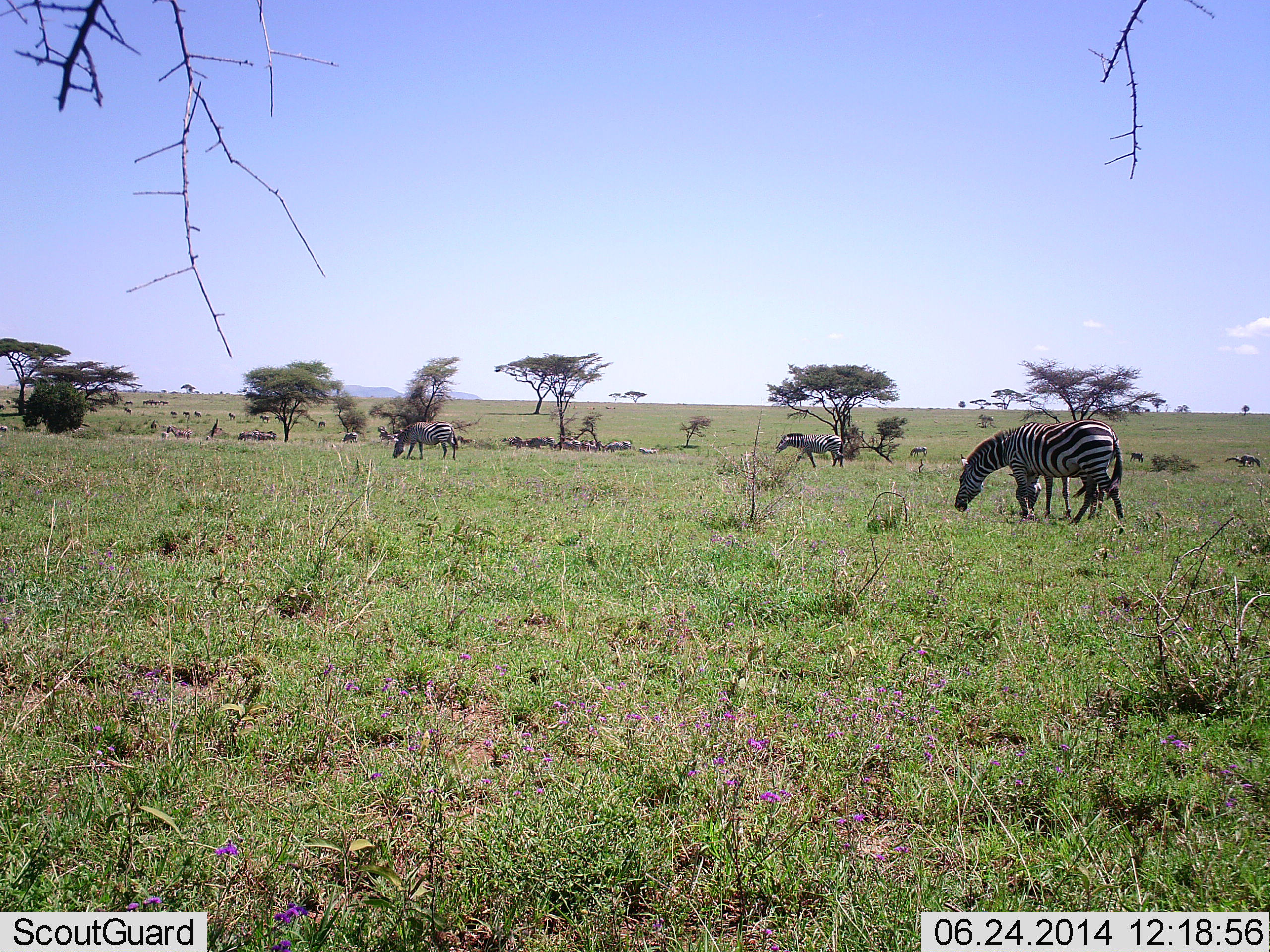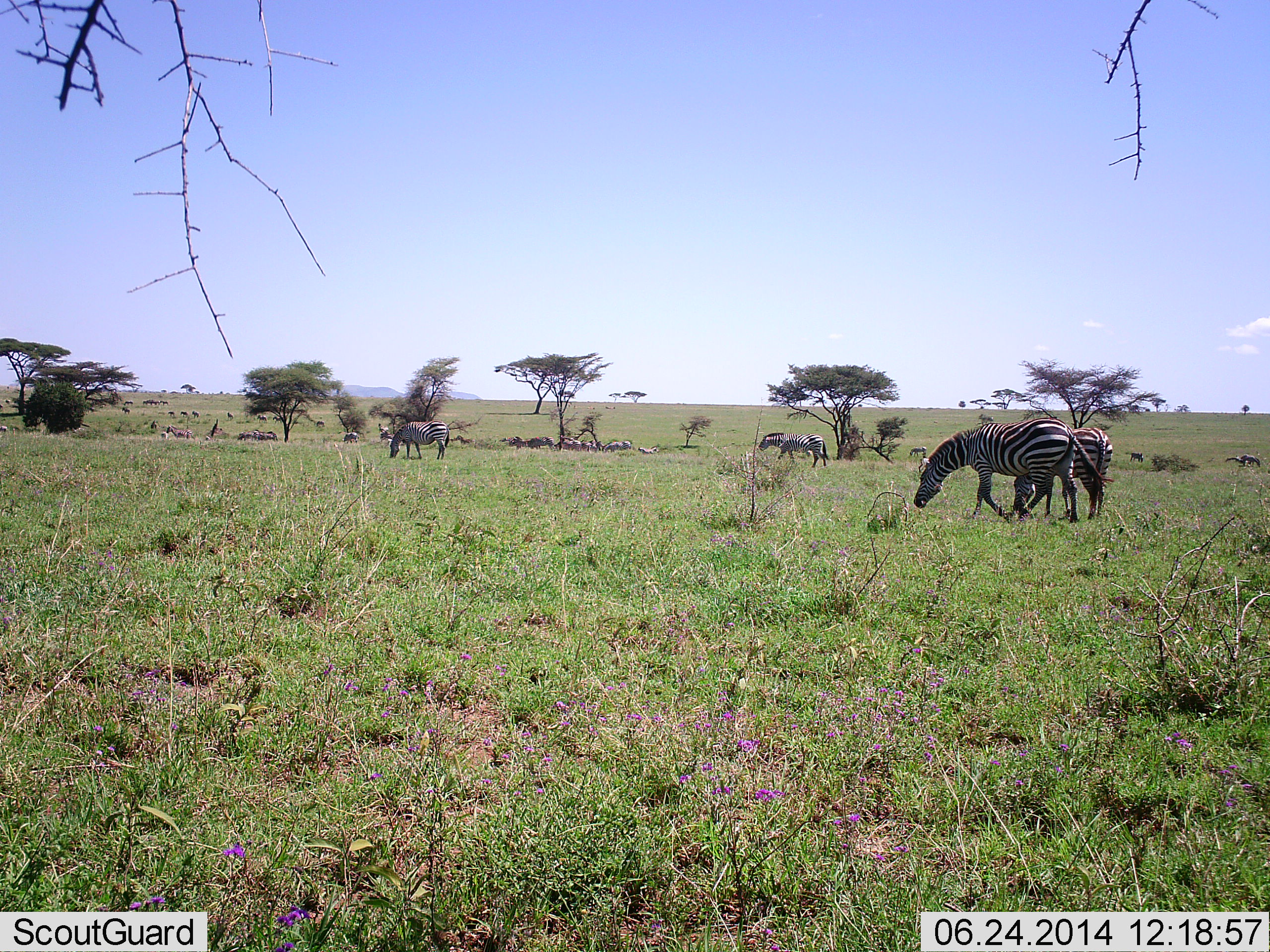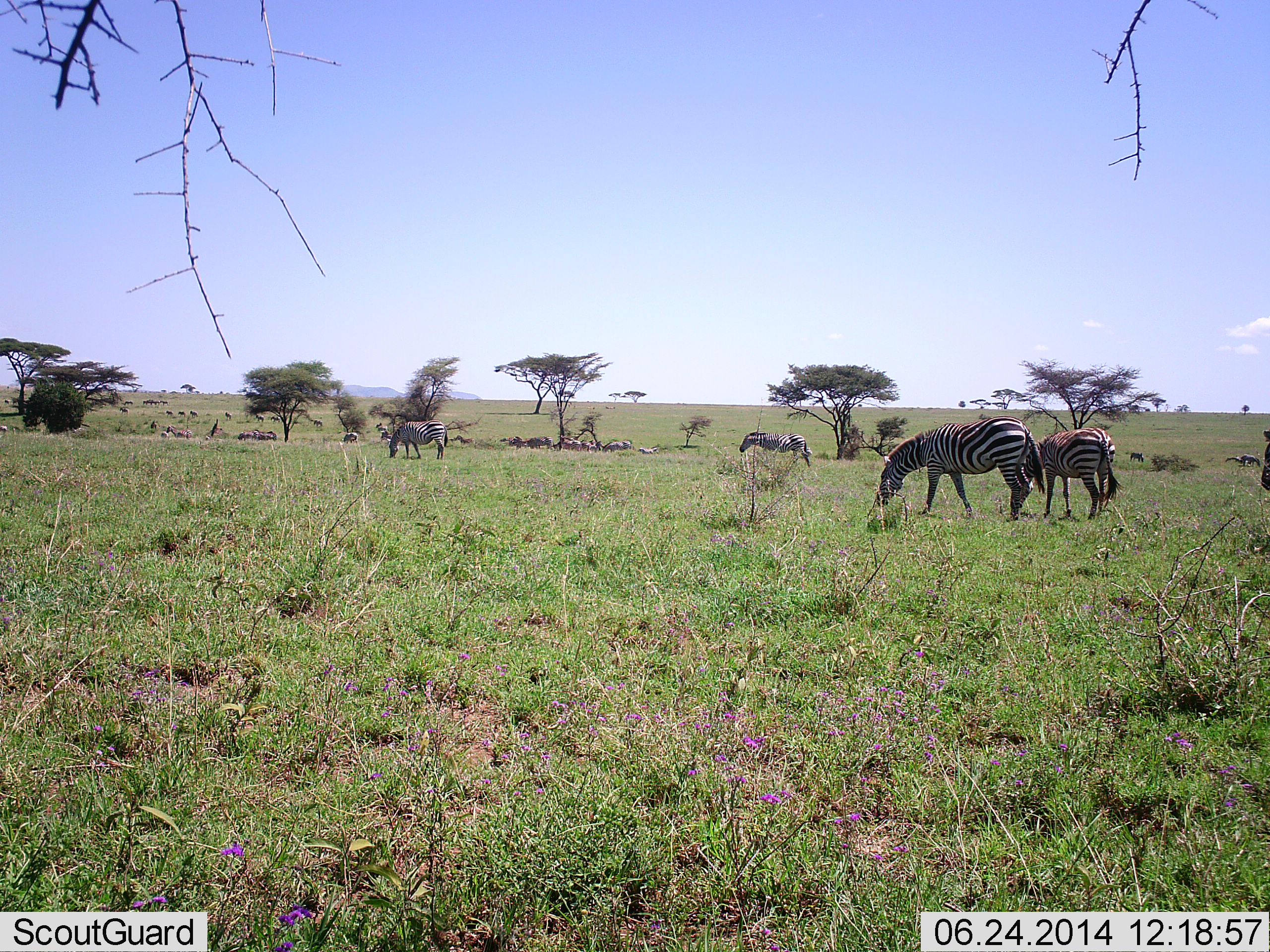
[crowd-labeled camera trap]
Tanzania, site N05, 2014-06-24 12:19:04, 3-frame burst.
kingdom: Animalia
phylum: Chordata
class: Mammalia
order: Perissodactyla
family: Equidae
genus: Equus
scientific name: Equus quagga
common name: plains zebra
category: zebra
Zebra (plains zebra) (Equus quagga), count 5. Behavior (volunteer vote fractions): standing 27%, resting 0%, moving 73%, interacting 0%. Young present (vote fraction): 0%. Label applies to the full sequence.